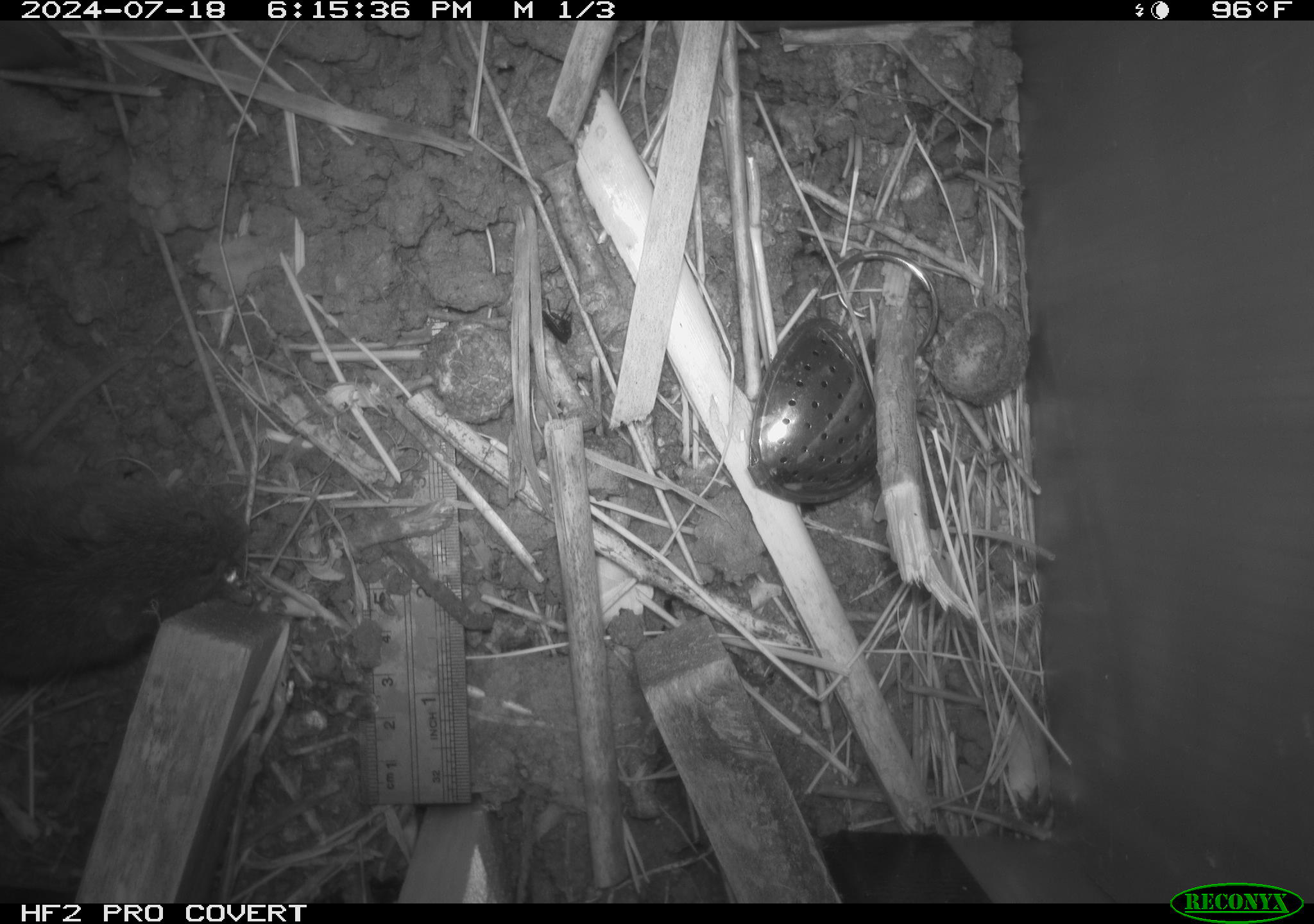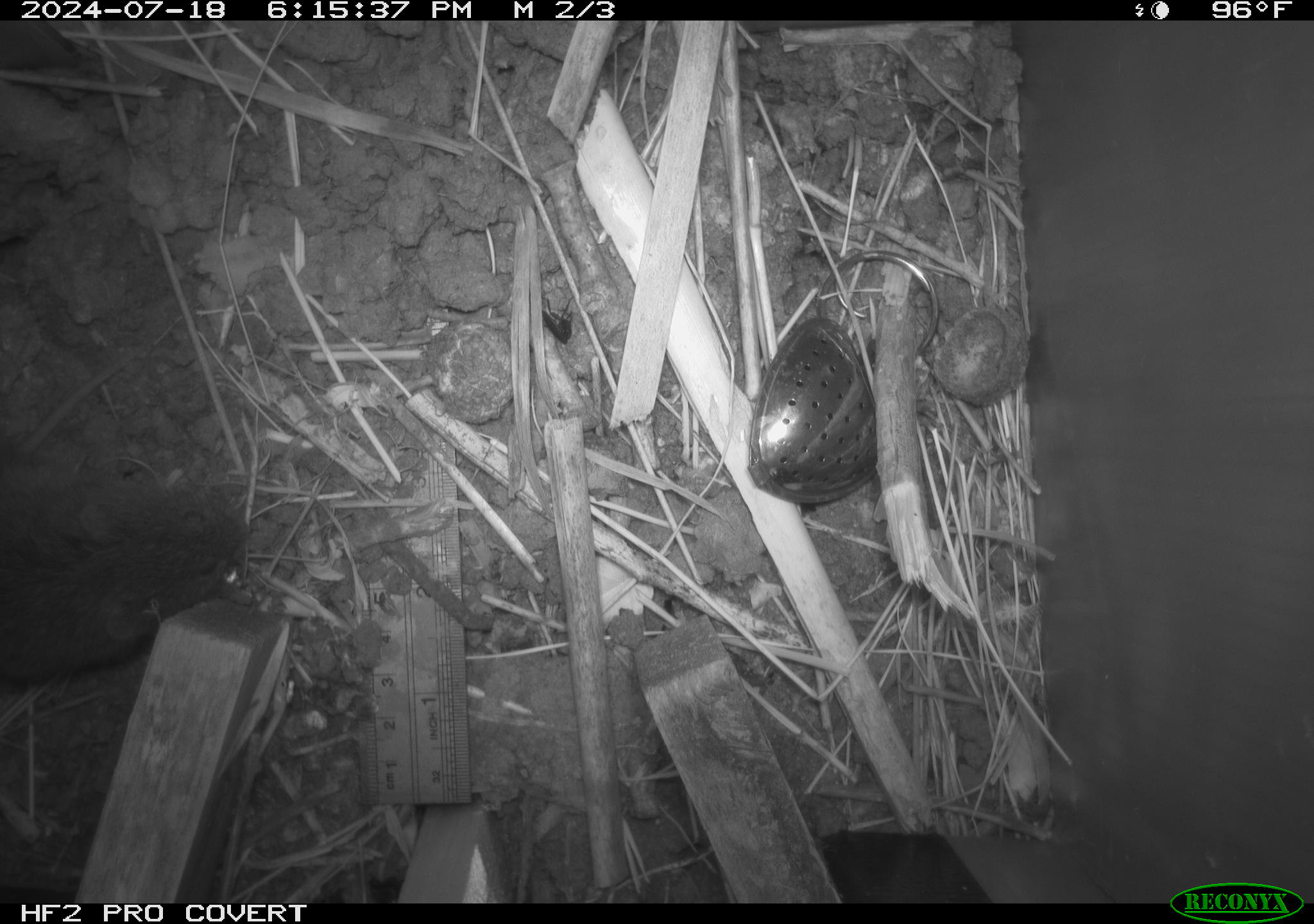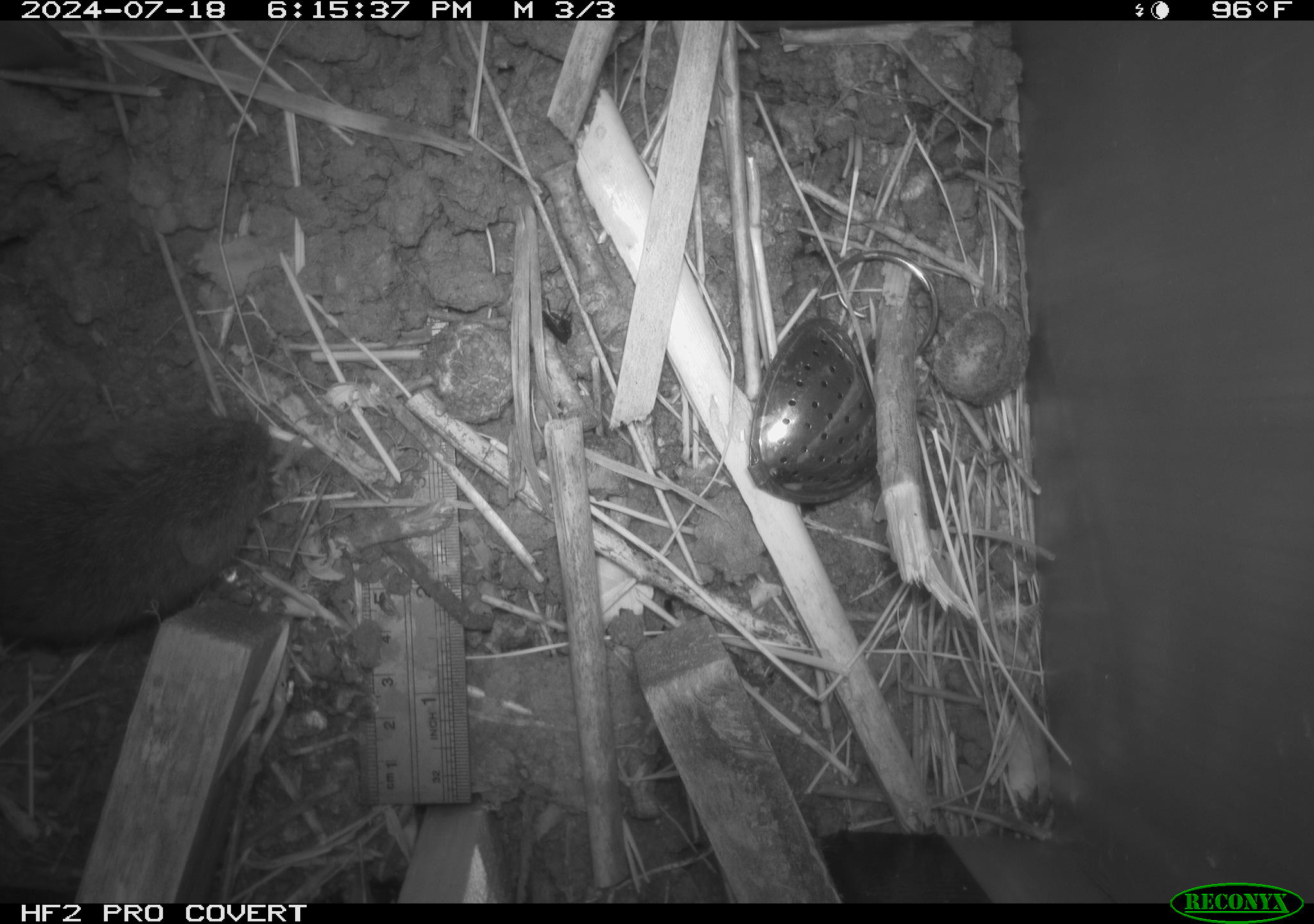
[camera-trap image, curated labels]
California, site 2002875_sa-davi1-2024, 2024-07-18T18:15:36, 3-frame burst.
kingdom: Animalia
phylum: Chordata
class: Mammalia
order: Rodentia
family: Cricetidae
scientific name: Arvicolinae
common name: voles, lemmings, and muskrats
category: arvicolinae subfamily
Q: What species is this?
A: Arvicolinae subfamily (voles, lemmings, and muskrats) (Arvicolinae).